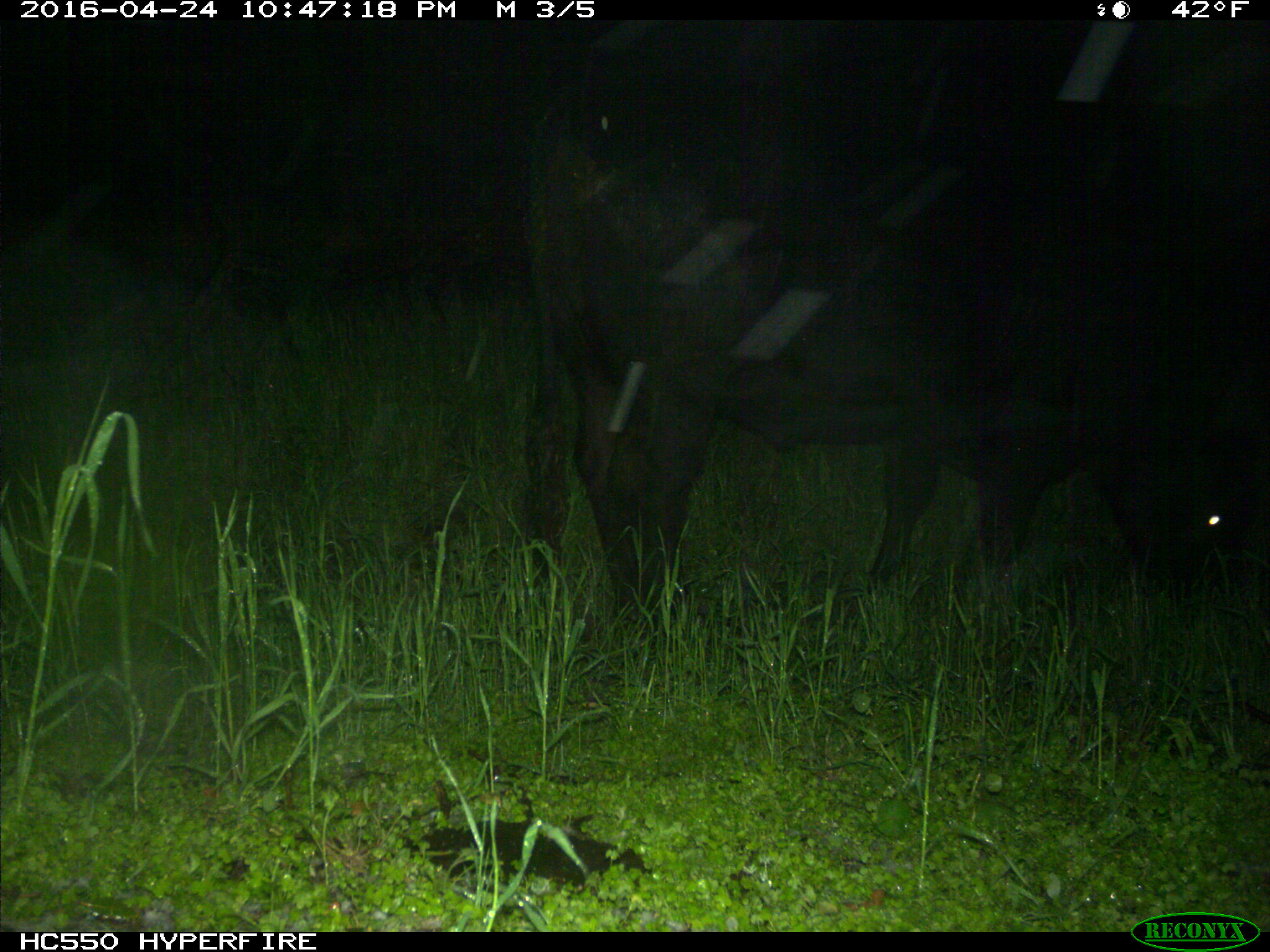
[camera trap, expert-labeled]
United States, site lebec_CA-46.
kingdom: Animalia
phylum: Chordata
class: Mammalia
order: Artiodactyla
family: Bovidae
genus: Bos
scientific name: Bos taurus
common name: domestic cow